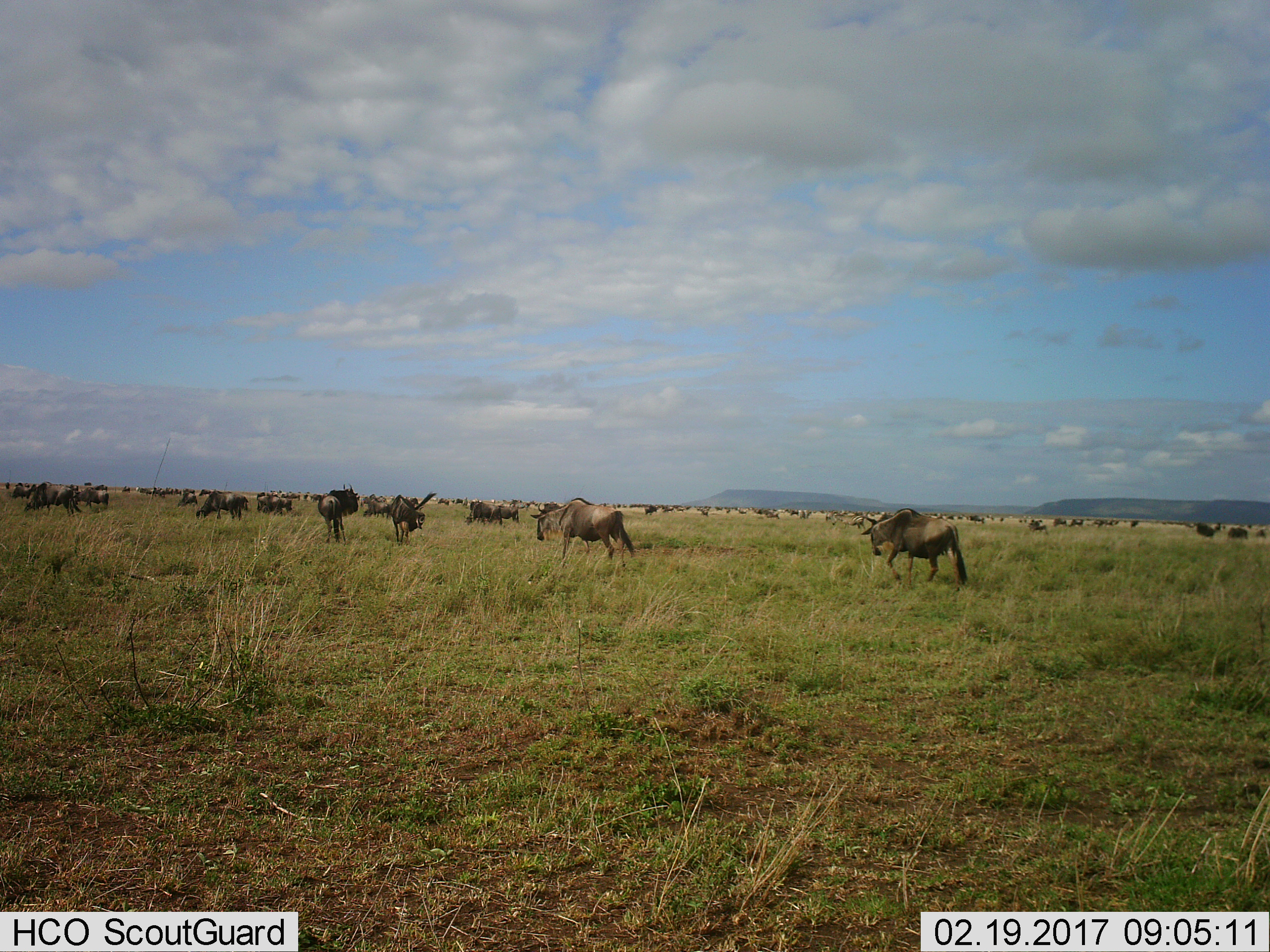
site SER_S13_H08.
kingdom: Animalia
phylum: Chordata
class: Mammalia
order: Artiodactyla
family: Bovidae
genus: Connochaetes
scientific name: Connochaetes taurinus taurinus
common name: blue wildebeest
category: wildebeestblue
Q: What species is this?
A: Wildebeestblue (blue wildebeest) (Connochaetes taurinus taurinus).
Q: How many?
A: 51+.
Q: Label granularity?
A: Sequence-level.